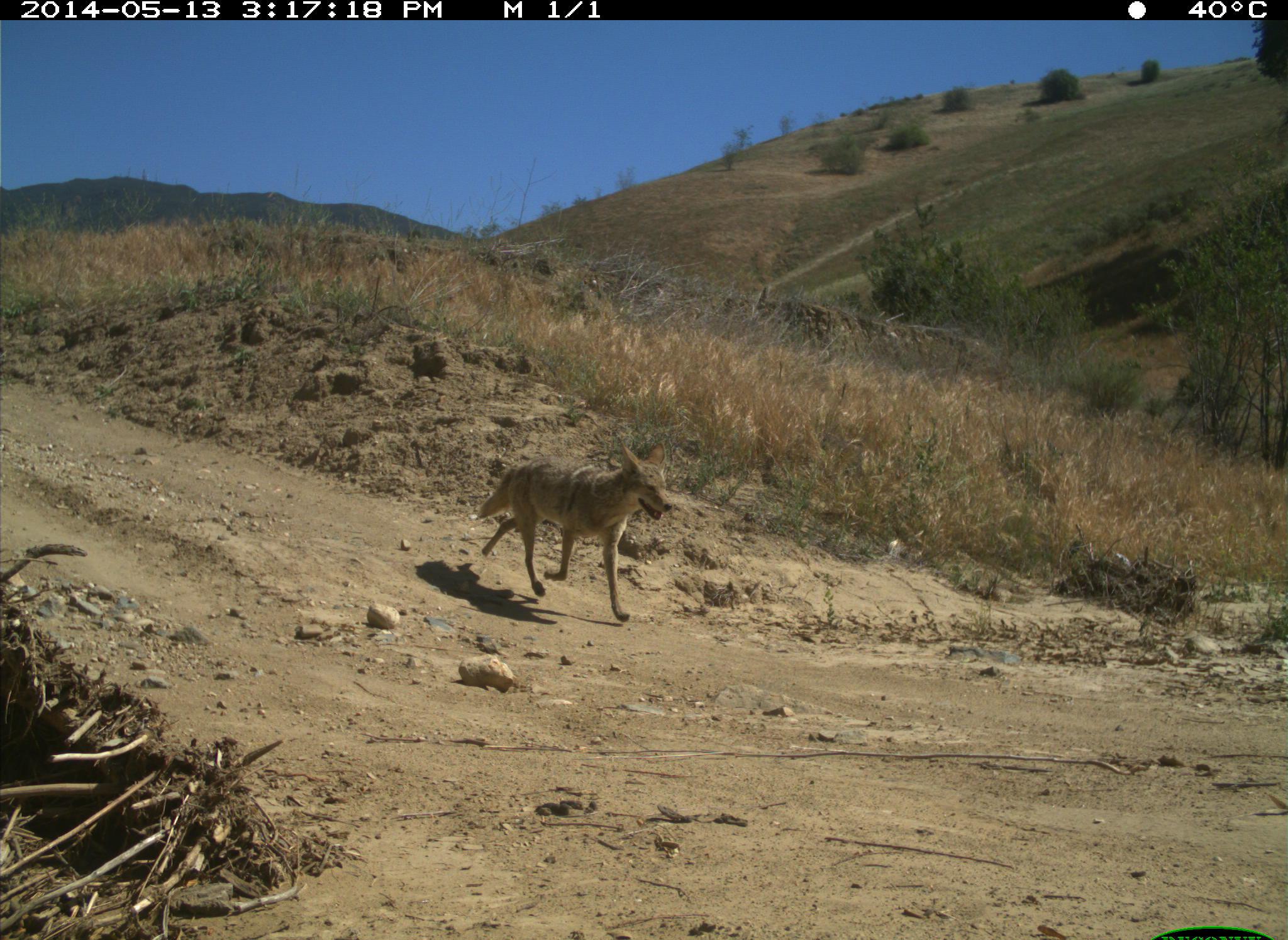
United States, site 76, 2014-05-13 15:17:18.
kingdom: Animalia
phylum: Chordata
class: Mammalia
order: Carnivora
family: Canidae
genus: Canis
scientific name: Canis latrans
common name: coyote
Coyote (Canis latrans).